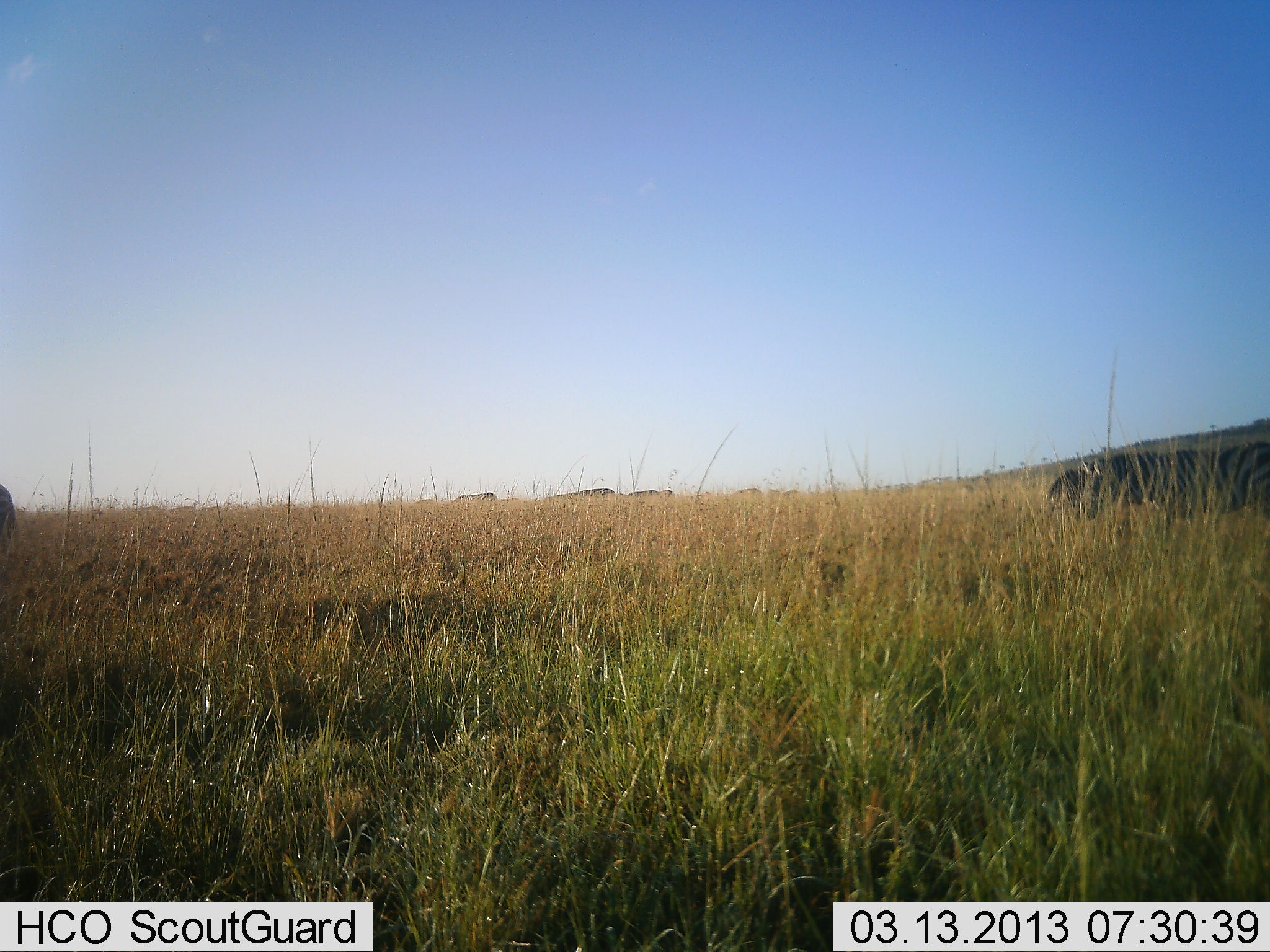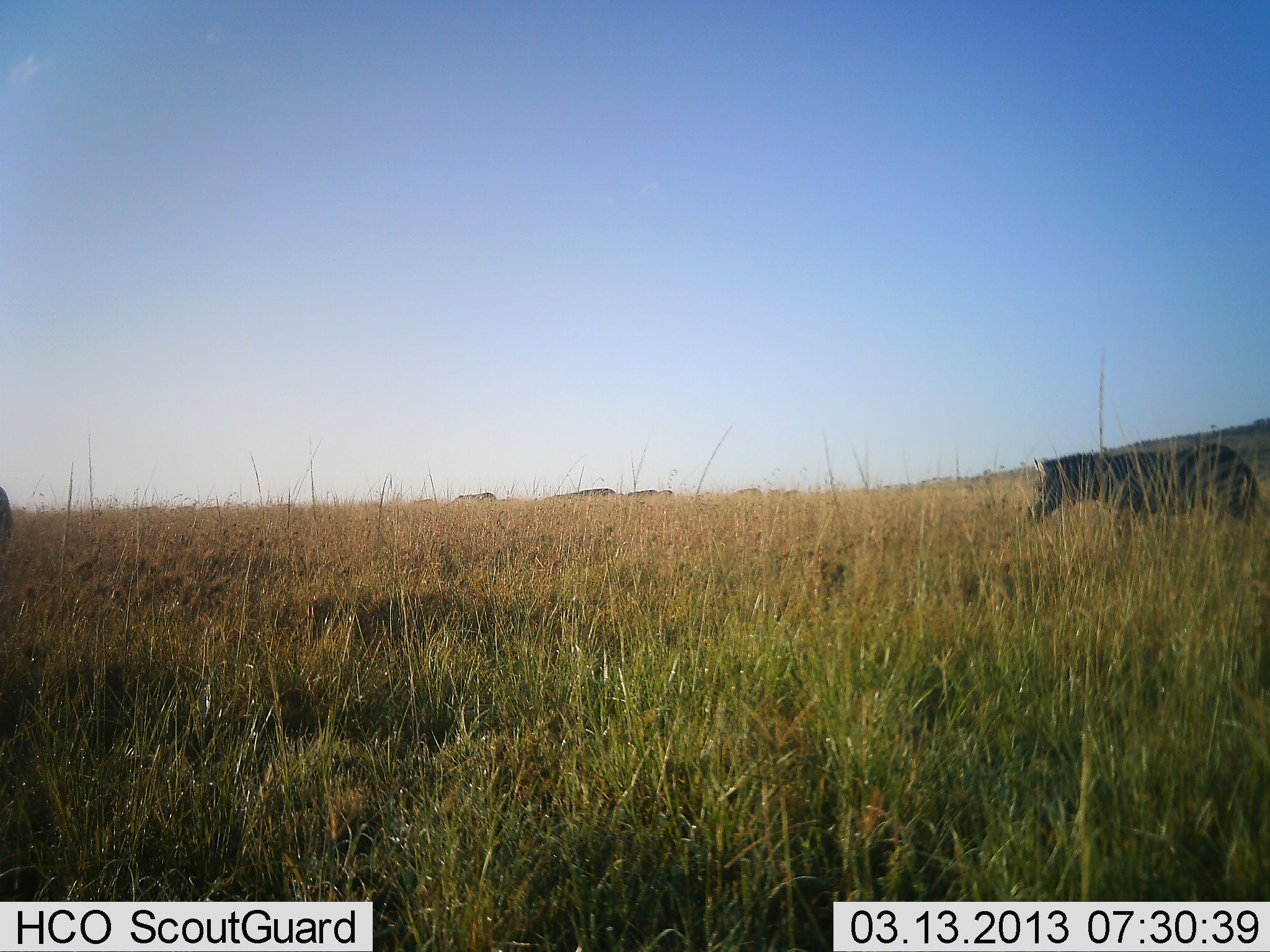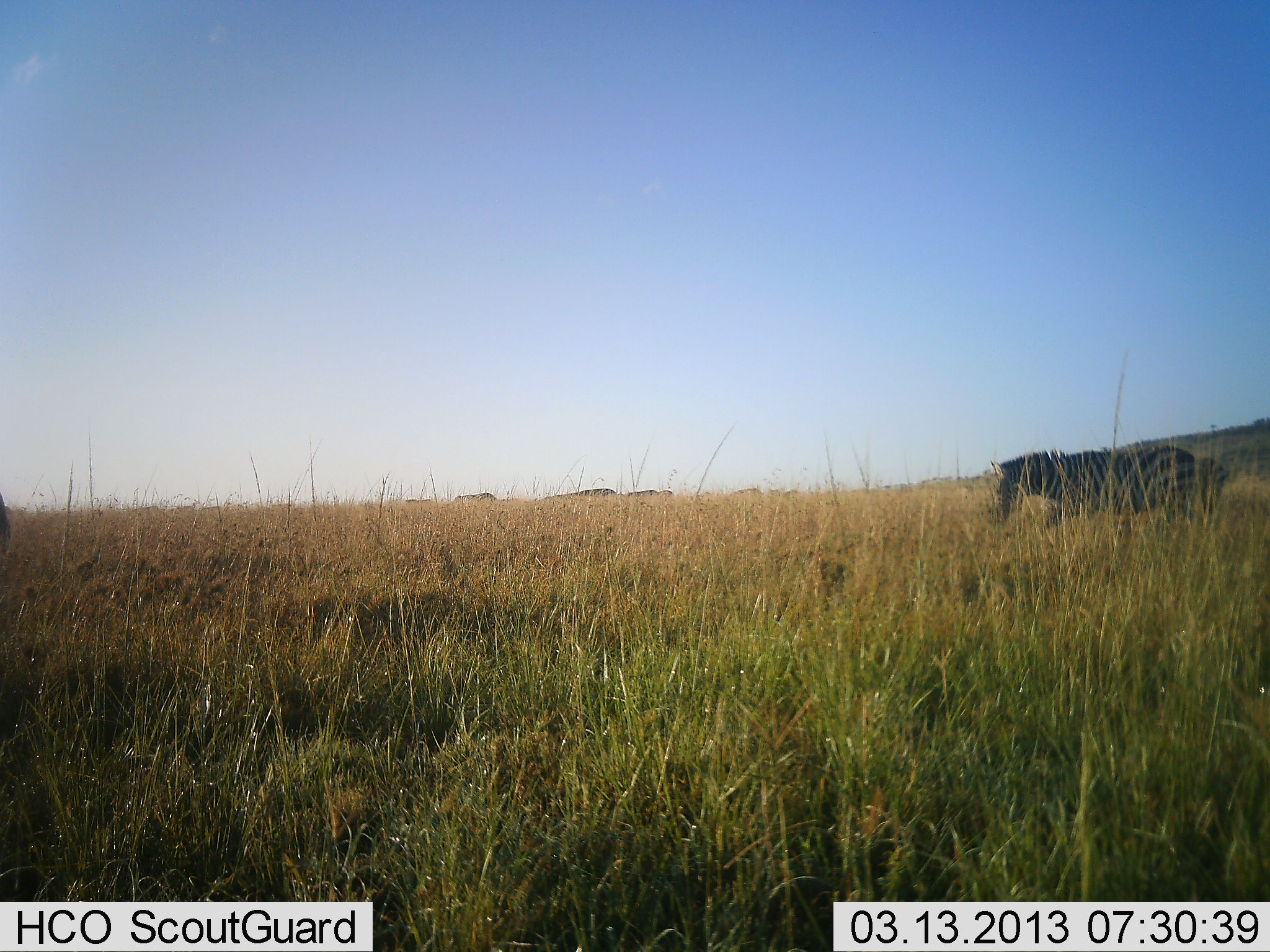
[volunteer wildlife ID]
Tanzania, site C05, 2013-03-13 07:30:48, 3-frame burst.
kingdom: Animalia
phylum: Chordata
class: Mammalia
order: Perissodactyla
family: Equidae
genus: Equus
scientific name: Equus quagga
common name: plains zebra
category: zebra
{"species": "zebra (plains zebra) (Equus quagga)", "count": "1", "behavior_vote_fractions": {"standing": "20%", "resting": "0%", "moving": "95%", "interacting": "0%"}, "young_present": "0%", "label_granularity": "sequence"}